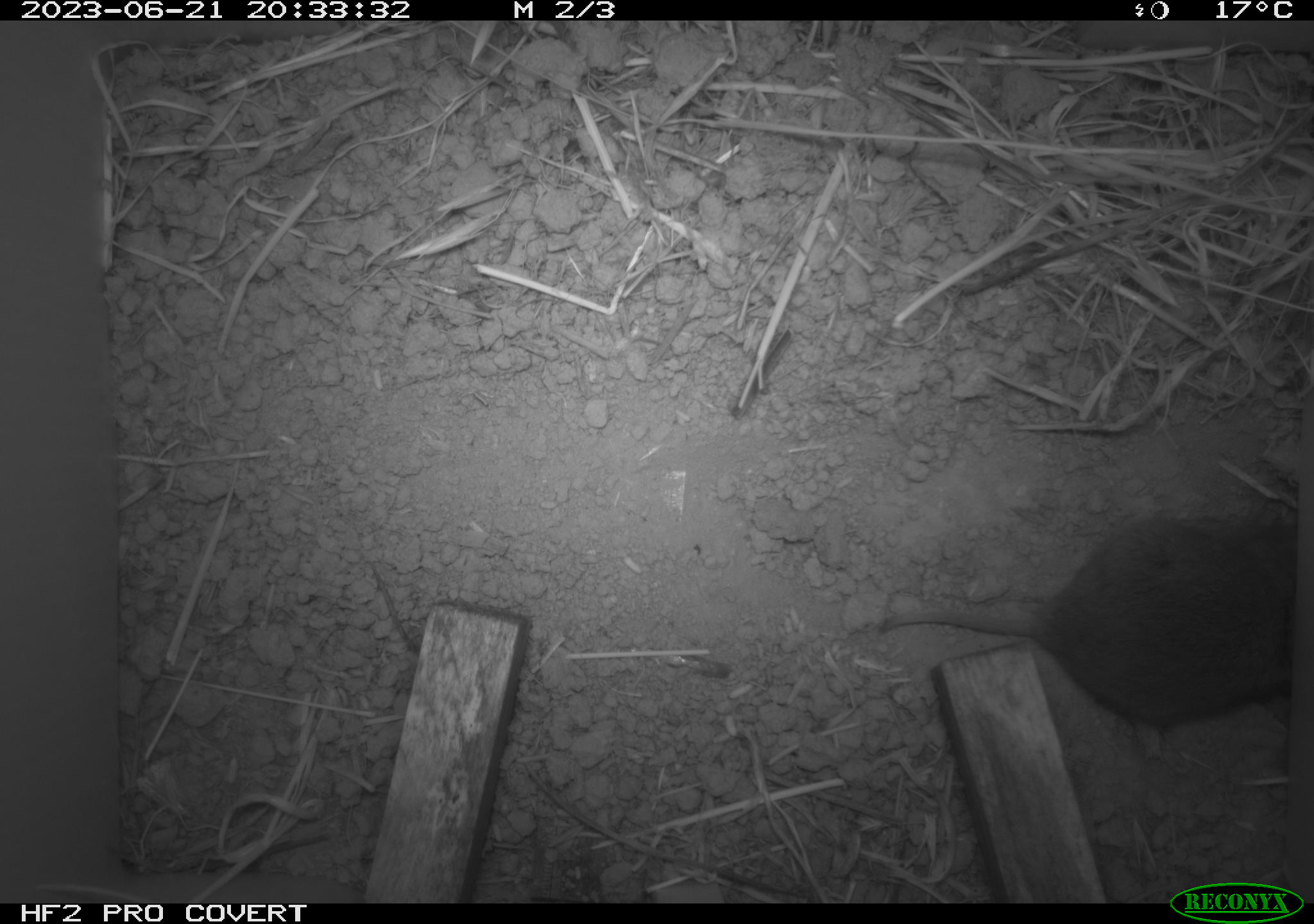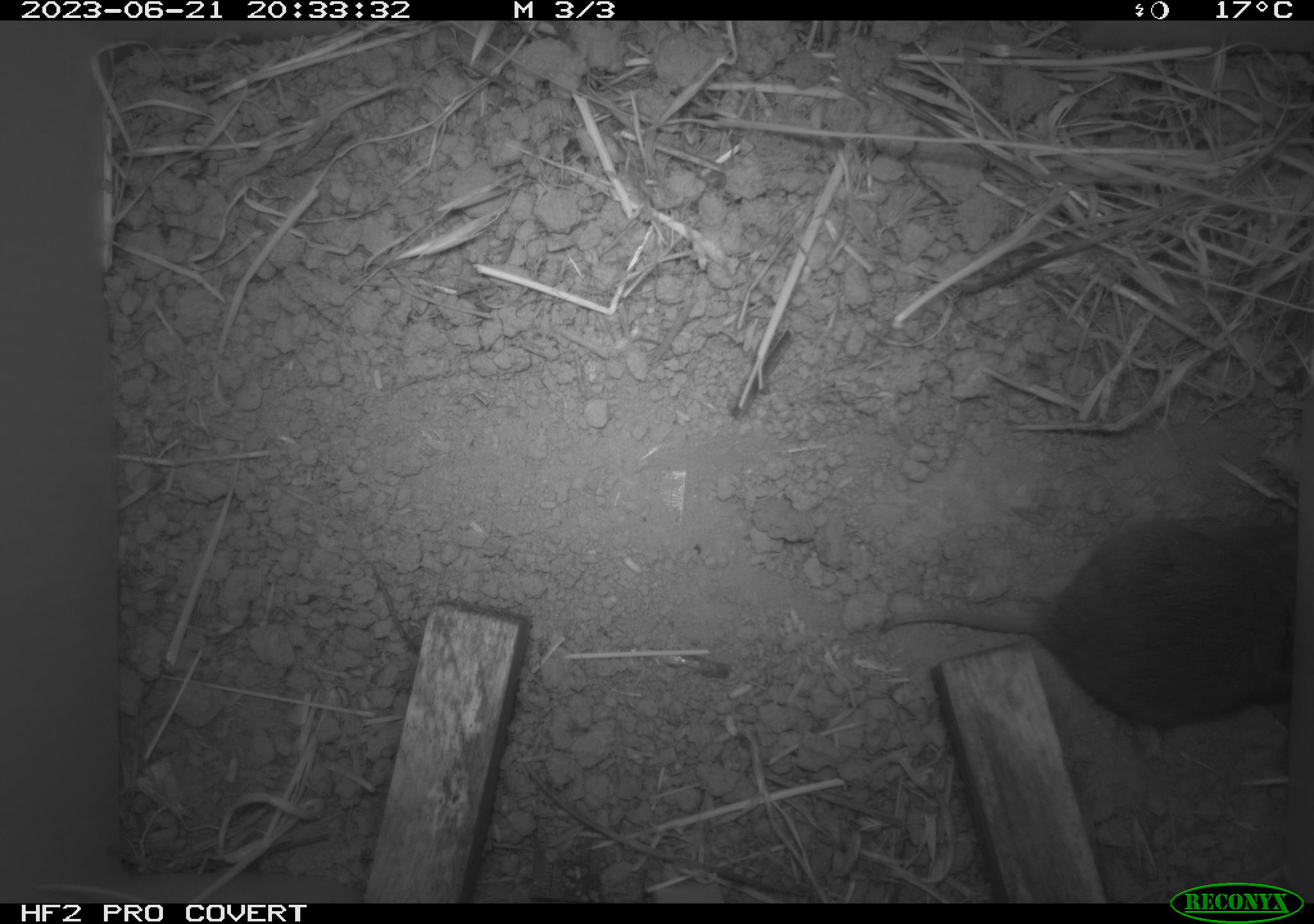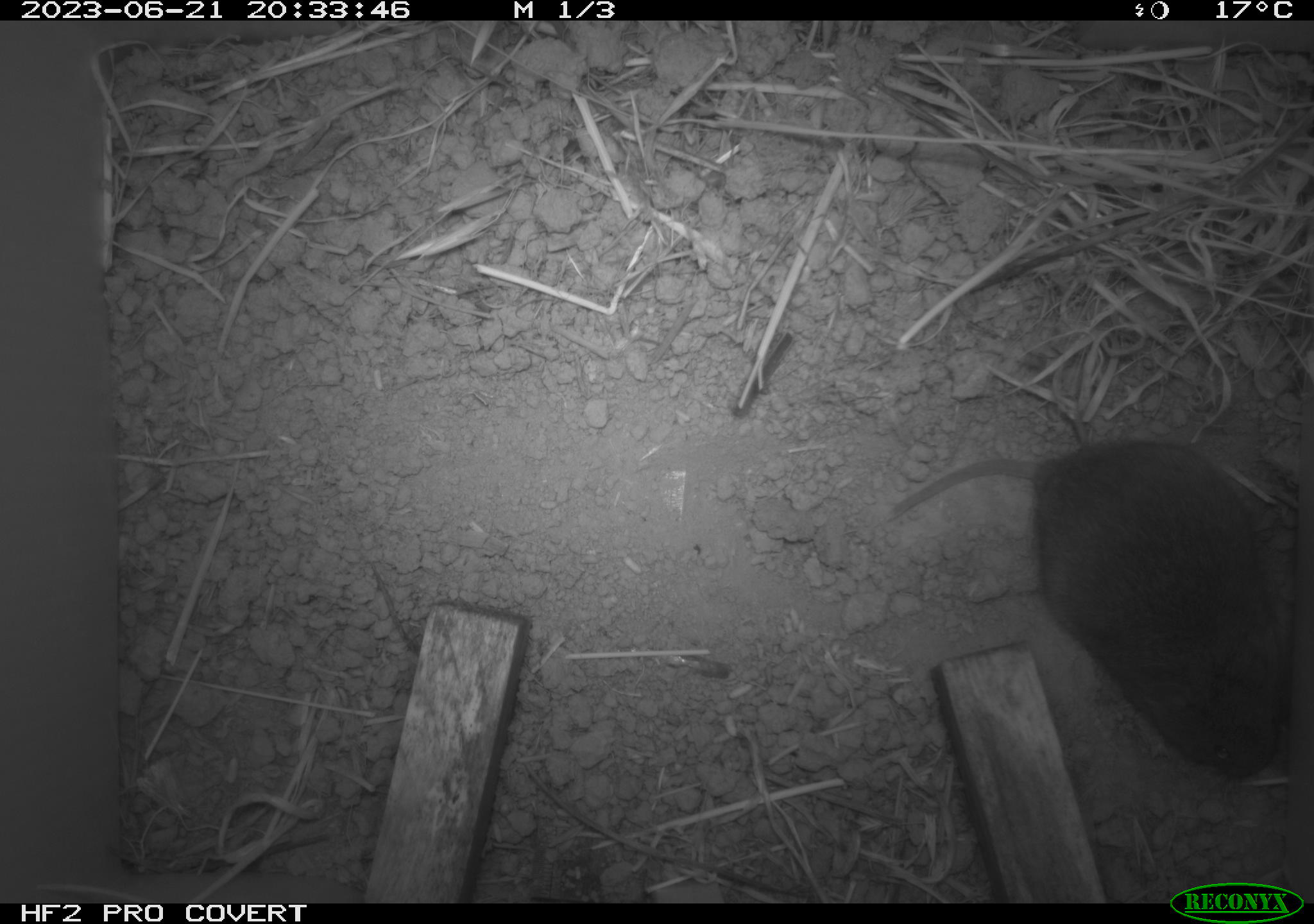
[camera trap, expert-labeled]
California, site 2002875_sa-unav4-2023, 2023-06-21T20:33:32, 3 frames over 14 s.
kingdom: Animalia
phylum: Chordata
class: Mammalia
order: Rodentia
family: Cricetidae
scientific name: Arvicolinae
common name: voles, lemmings, and muskrats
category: arvicolinae subfamily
Arvicolinae subfamily (voles, lemmings, and muskrats) (Arvicolinae).